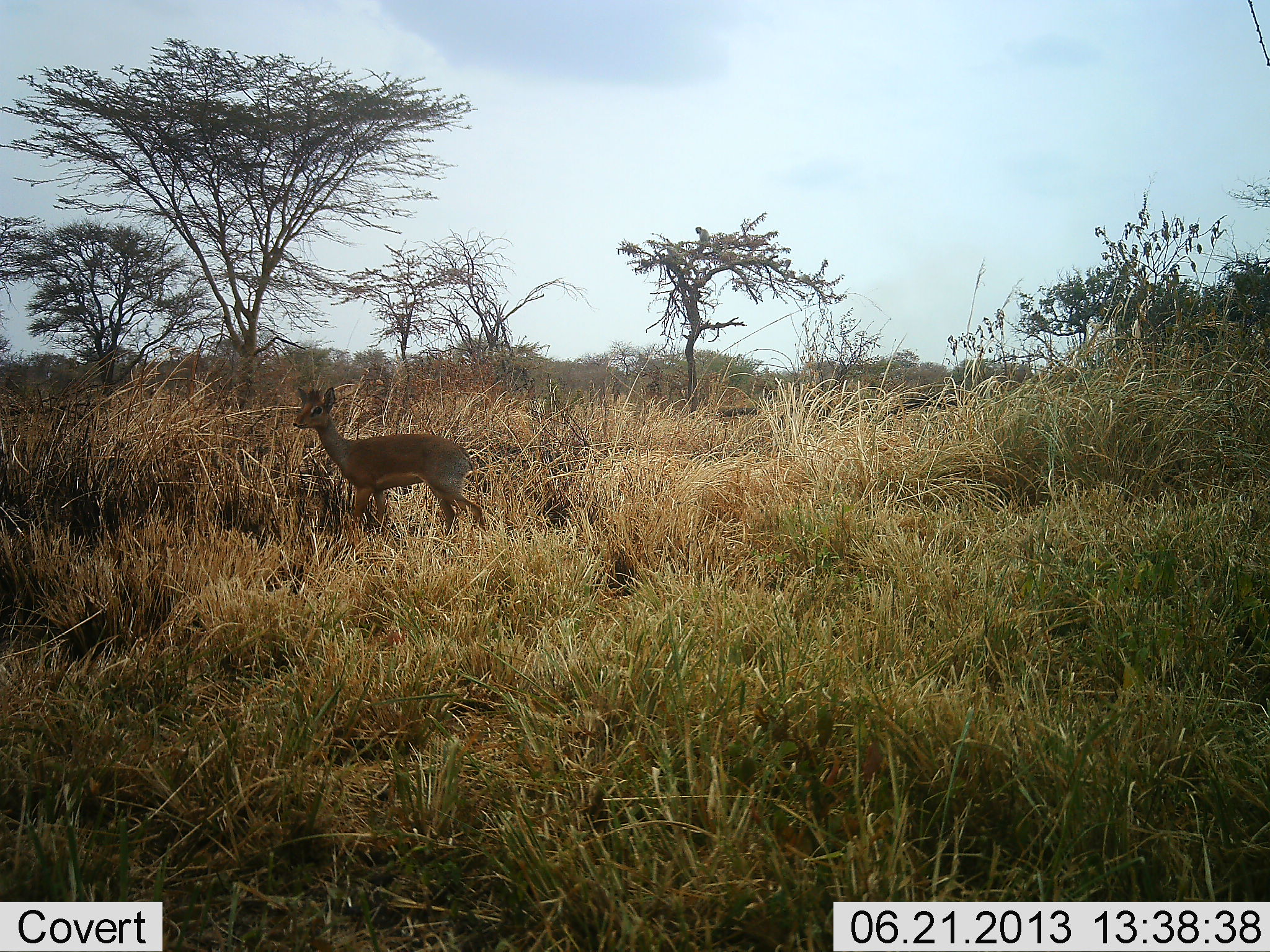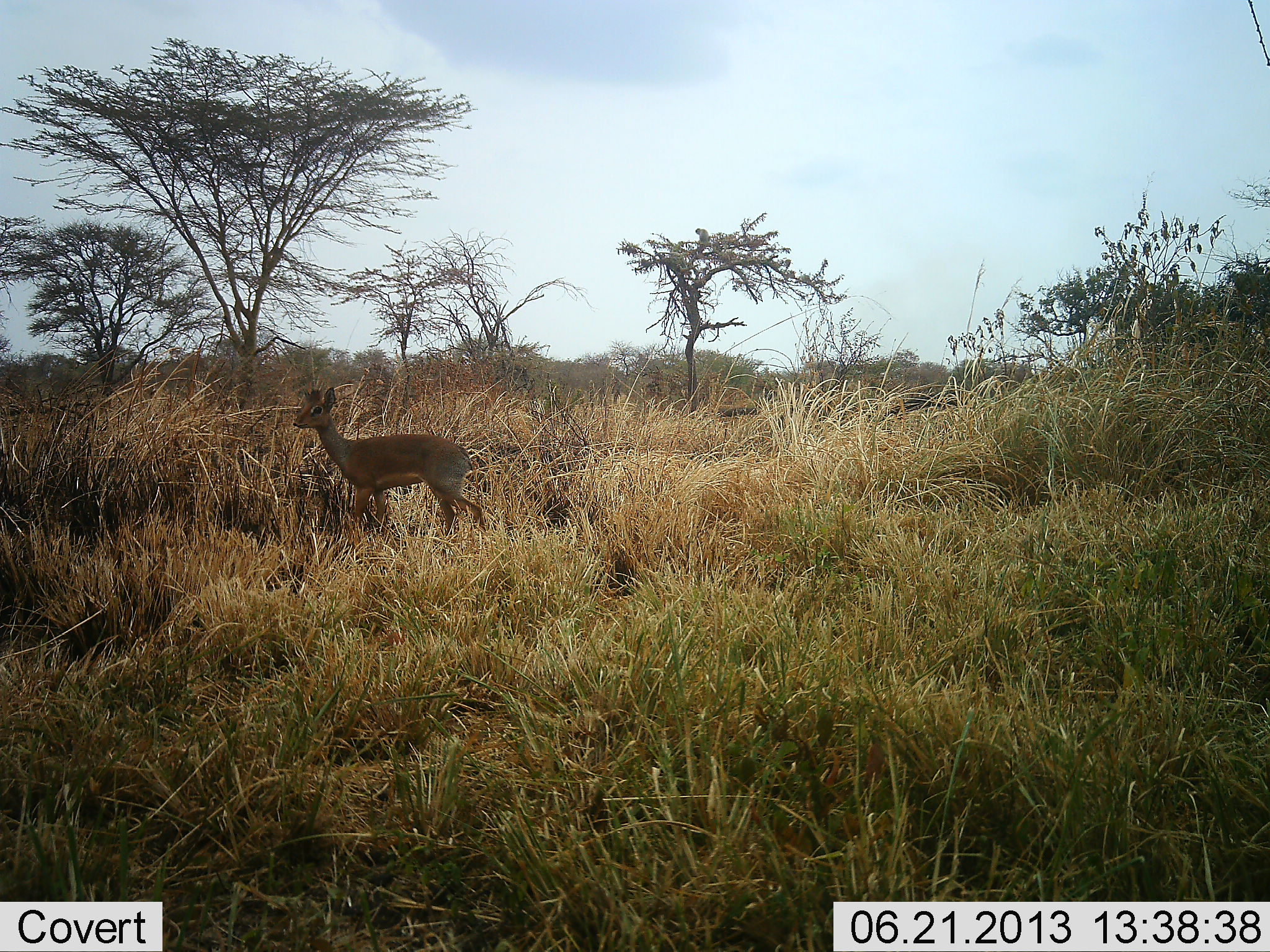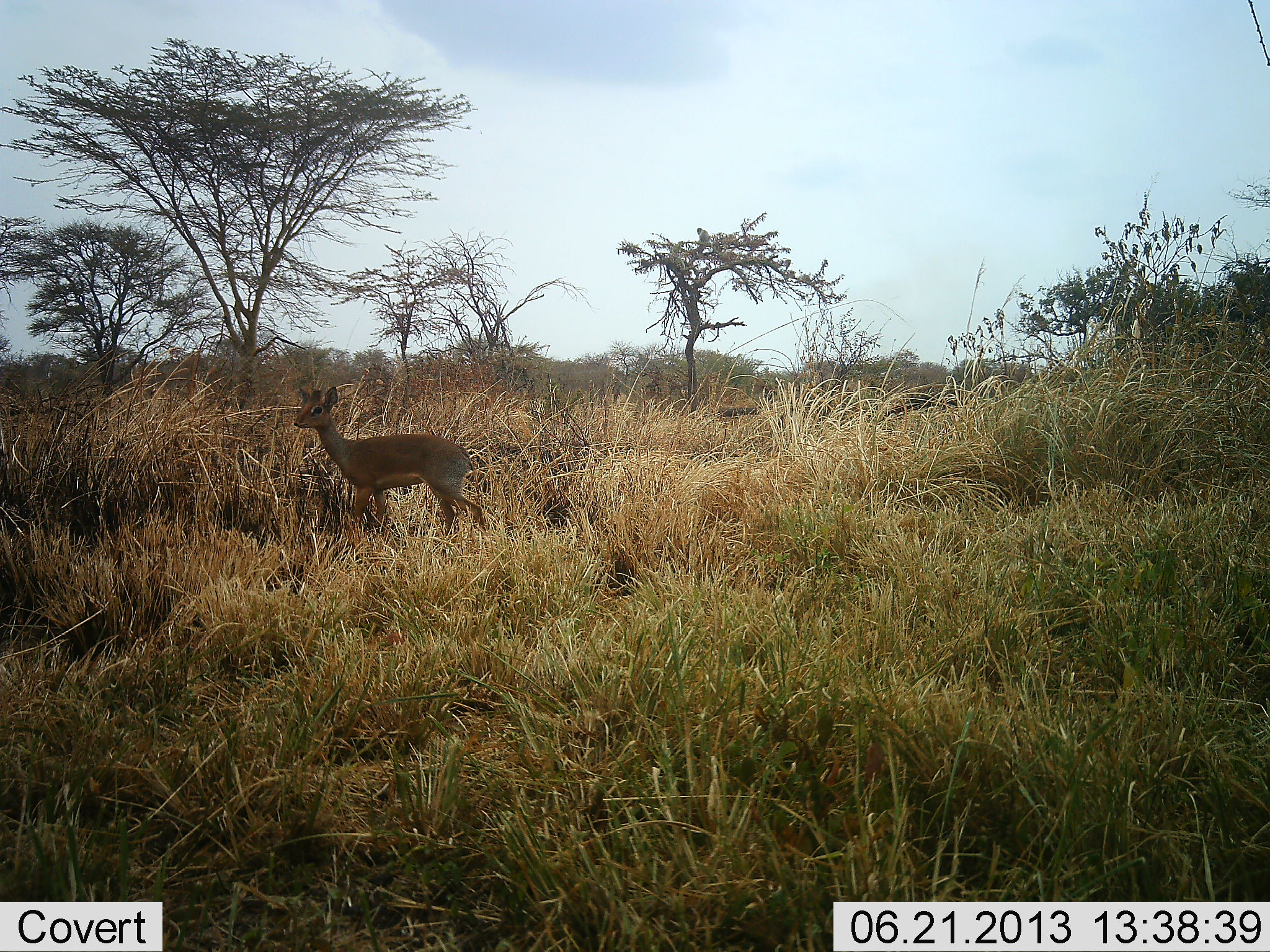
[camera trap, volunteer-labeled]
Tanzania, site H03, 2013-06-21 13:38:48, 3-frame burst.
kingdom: Animalia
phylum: Chordata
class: Mammalia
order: Artiodactyla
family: Bovidae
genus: Madoqua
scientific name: Madoqua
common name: dikdik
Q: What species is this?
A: Dikdik (Madoqua).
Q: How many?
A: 1.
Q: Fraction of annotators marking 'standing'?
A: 100%.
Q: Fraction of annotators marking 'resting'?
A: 0%.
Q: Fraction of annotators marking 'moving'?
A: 0%.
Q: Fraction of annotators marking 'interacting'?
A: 0%.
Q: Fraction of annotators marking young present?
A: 0%.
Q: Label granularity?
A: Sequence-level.